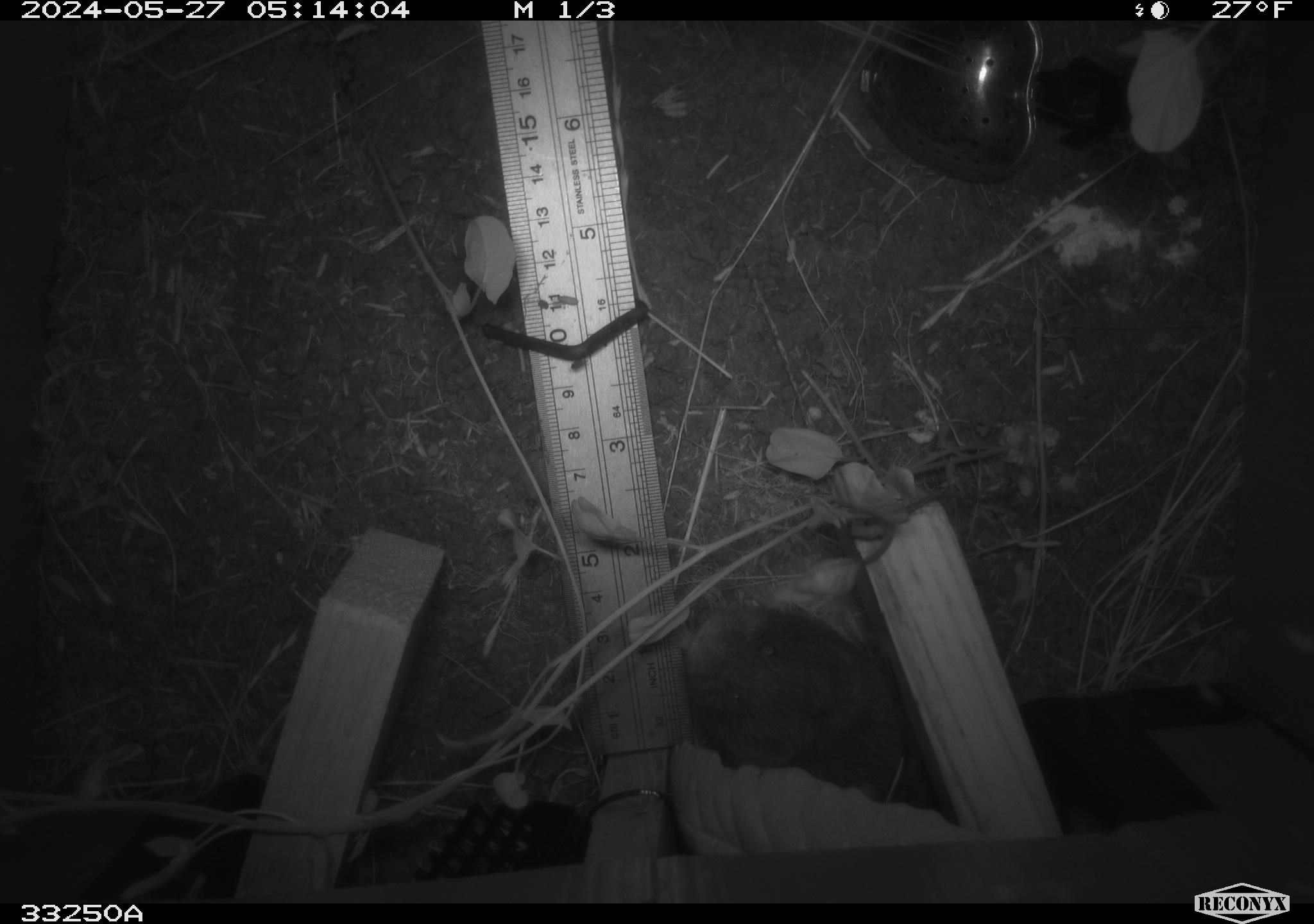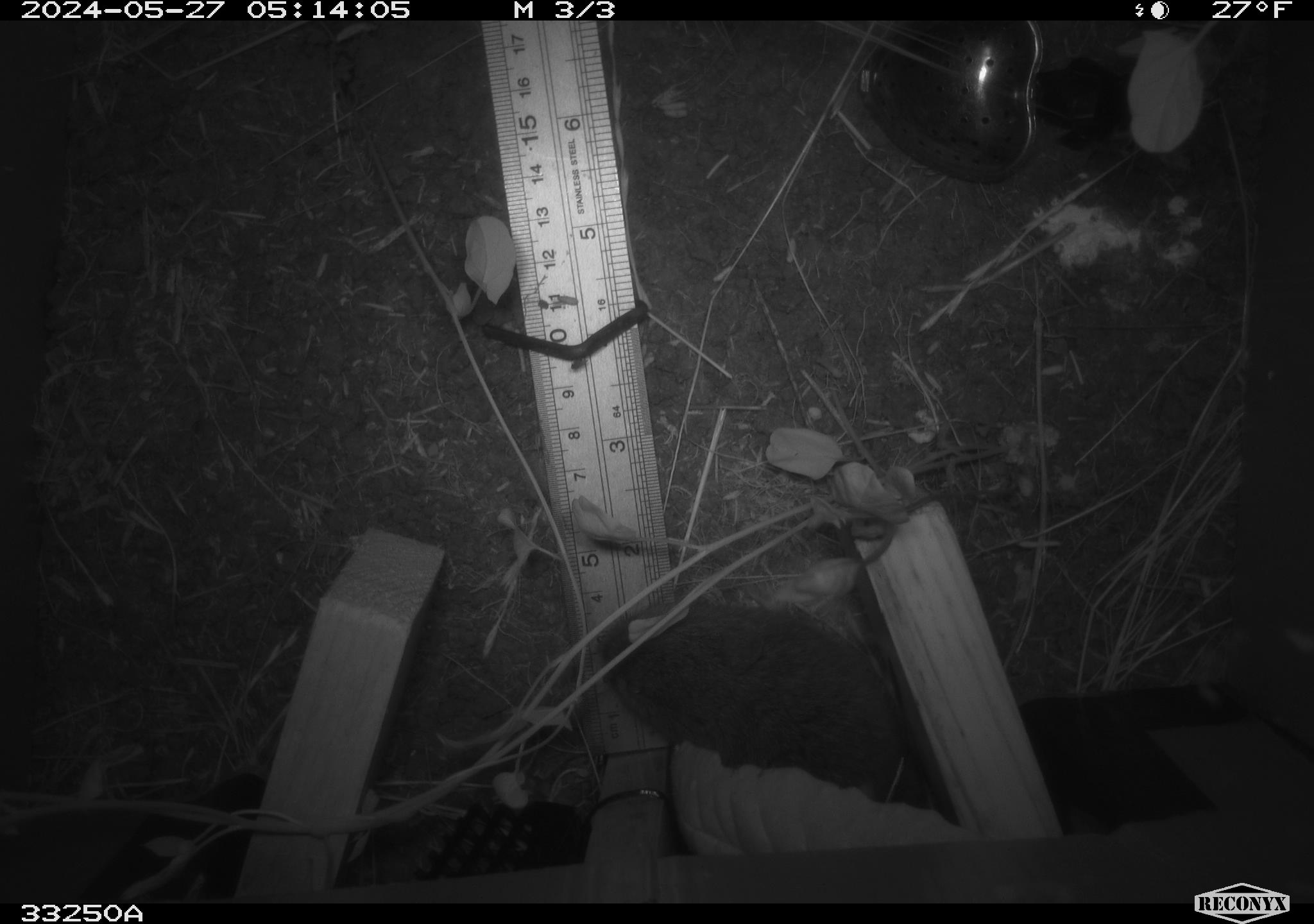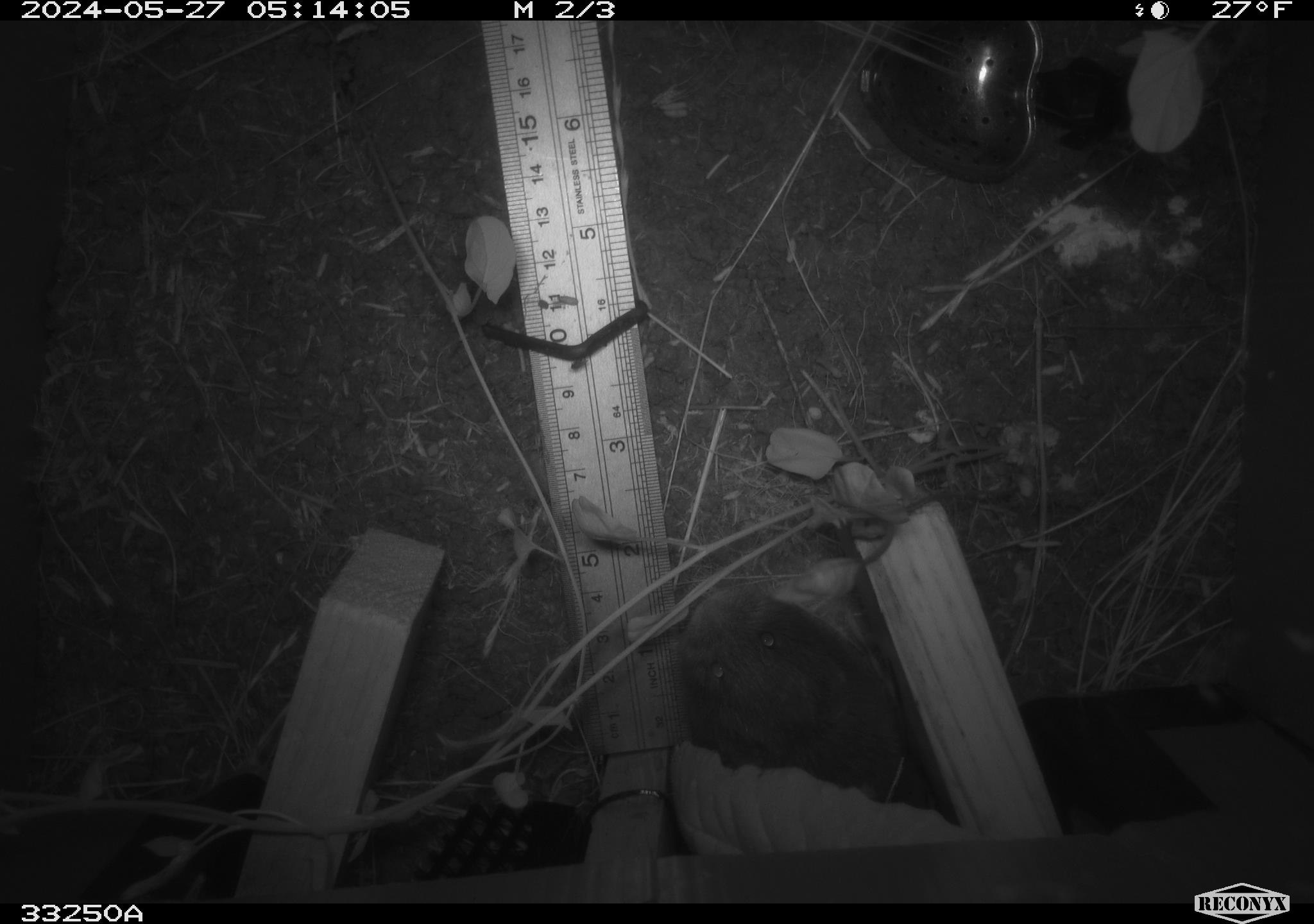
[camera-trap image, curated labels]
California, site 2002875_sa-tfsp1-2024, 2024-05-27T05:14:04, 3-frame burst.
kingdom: Animalia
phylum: Chordata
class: Mammalia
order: Rodentia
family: Cricetidae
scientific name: Arvicolinae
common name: voles, lemmings, and muskrats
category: arvicolinae subfamily